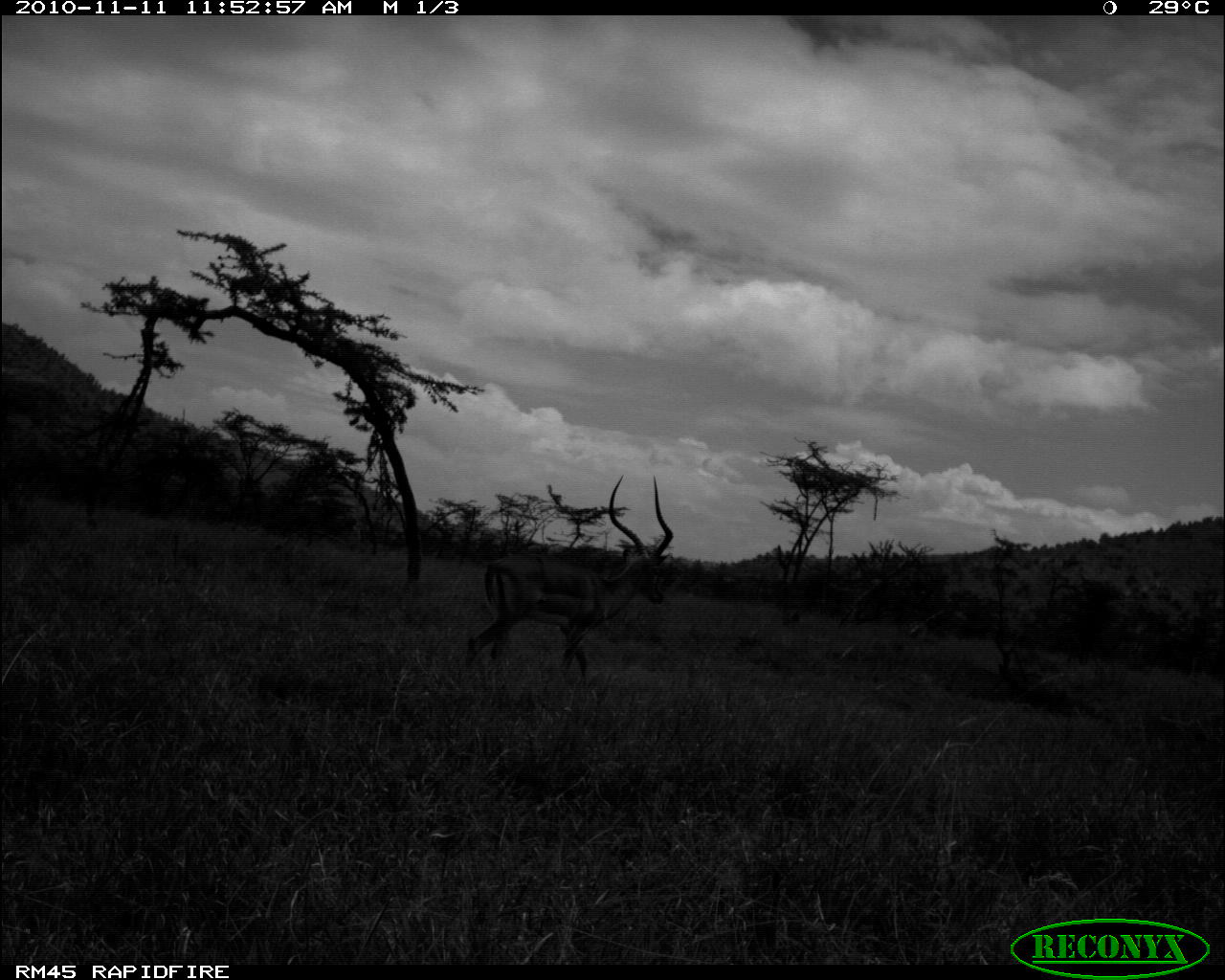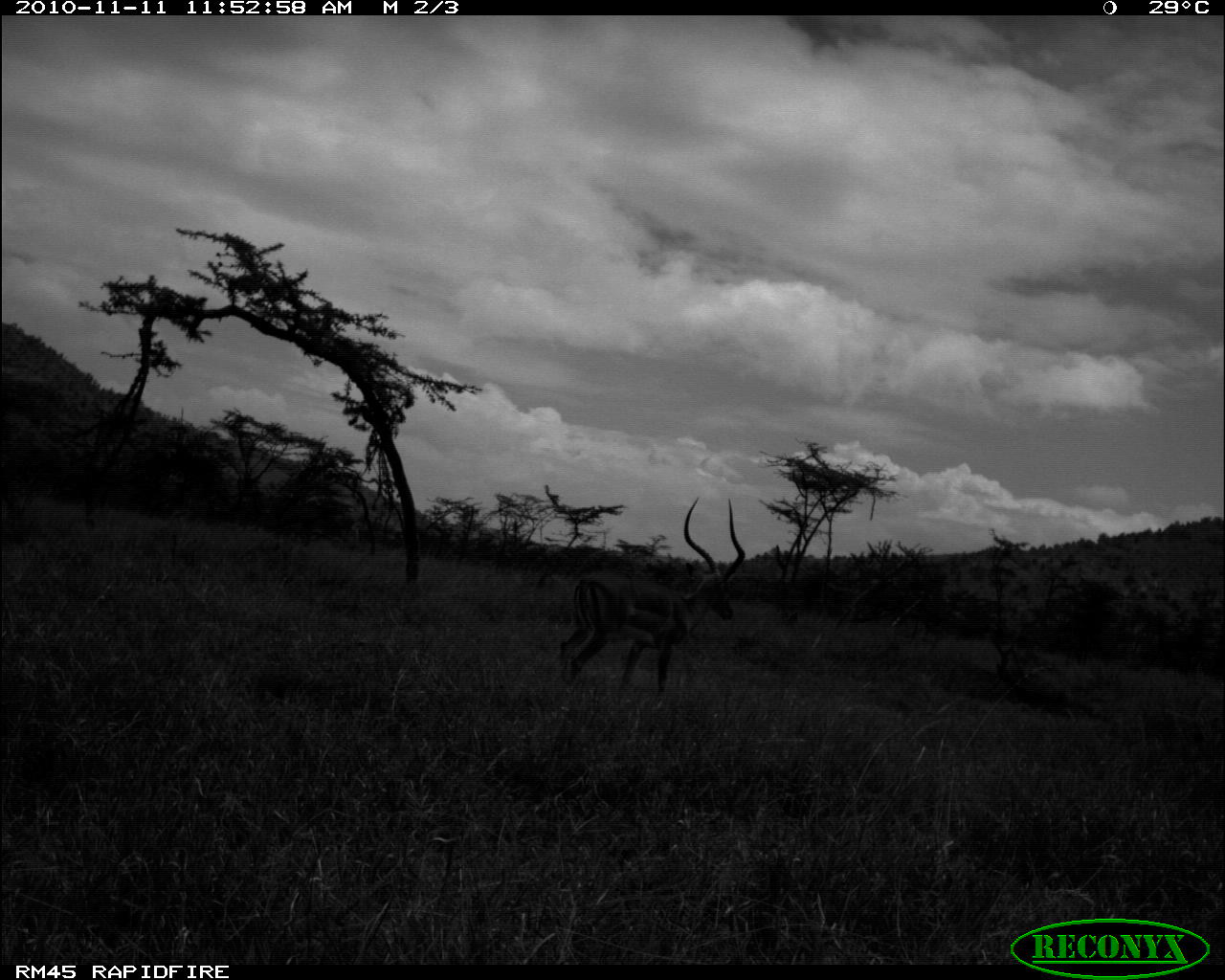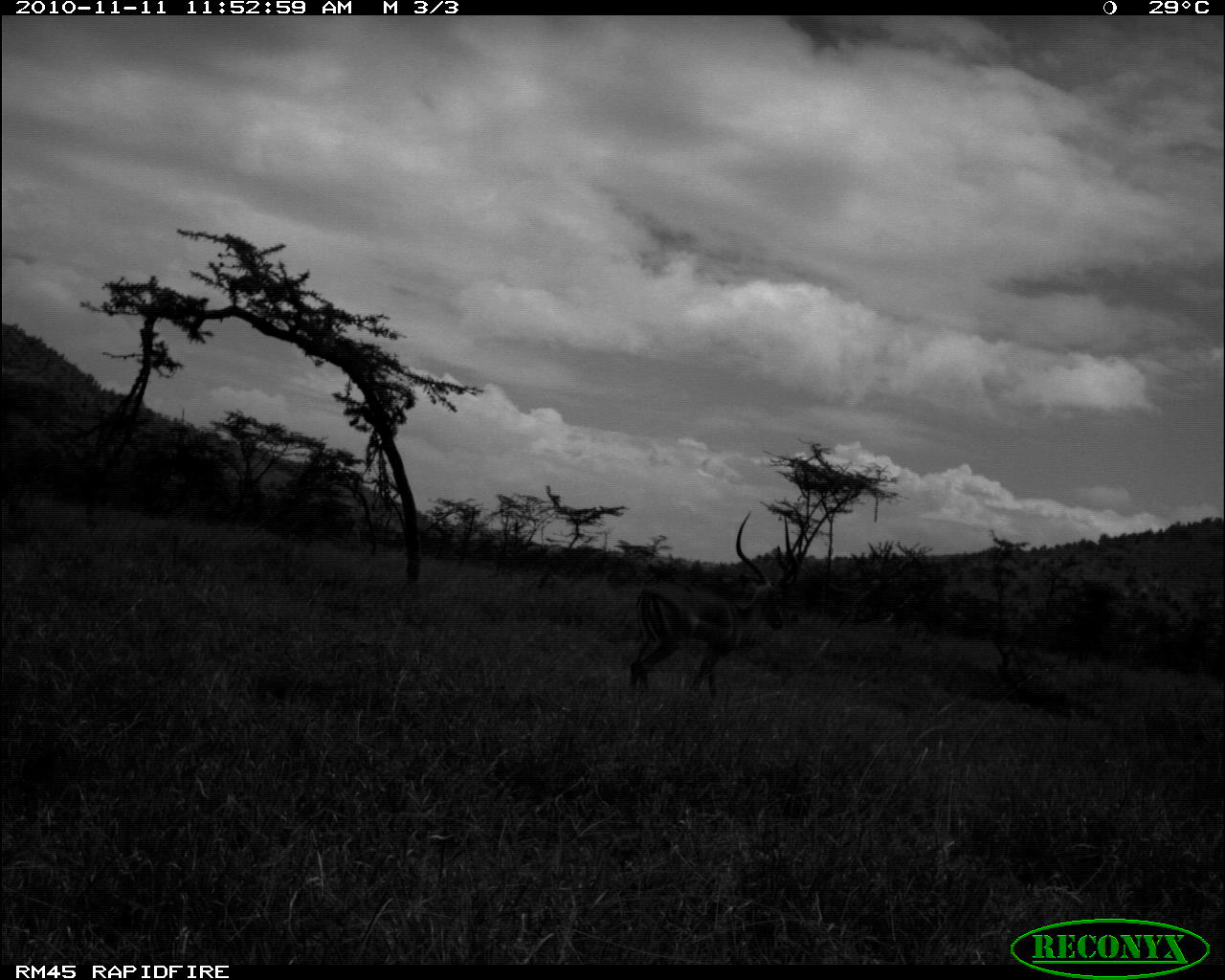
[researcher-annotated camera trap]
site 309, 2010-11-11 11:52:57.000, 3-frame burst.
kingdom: Animalia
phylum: Chordata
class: Mammalia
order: Artiodactyla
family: Bovidae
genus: Aepyceros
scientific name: Aepyceros melampus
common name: impala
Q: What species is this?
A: Aepyceros melampus (impala).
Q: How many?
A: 1.